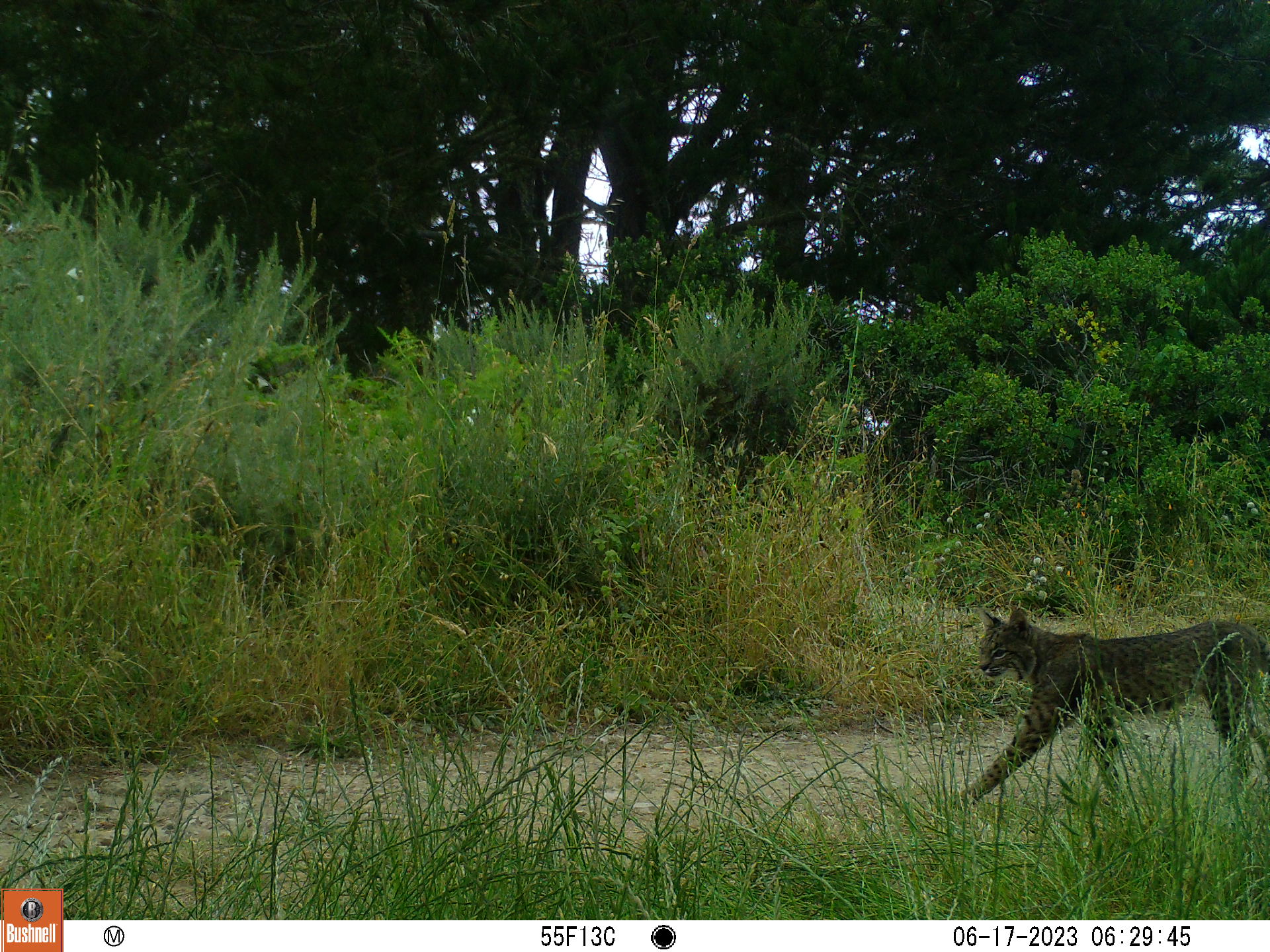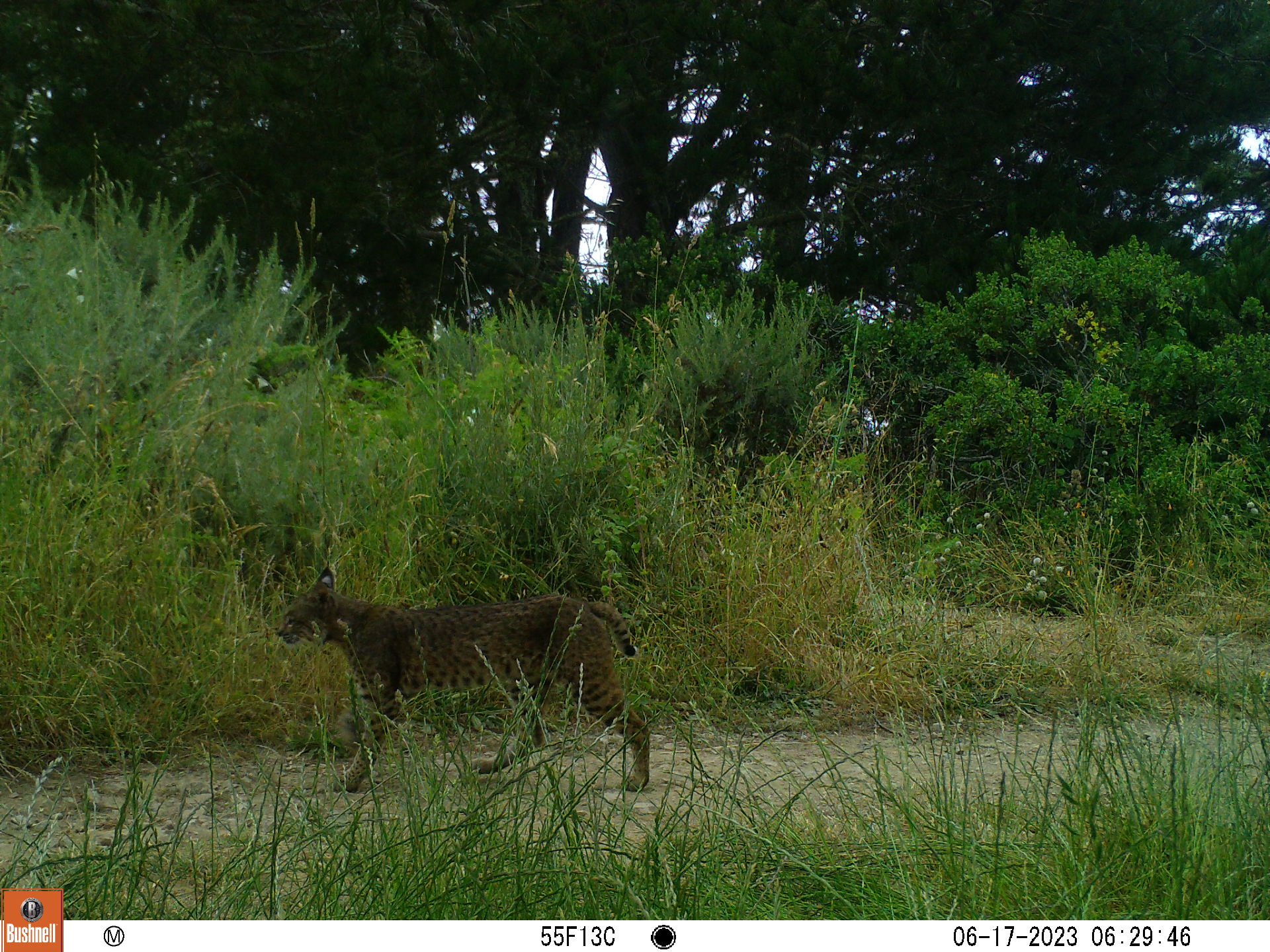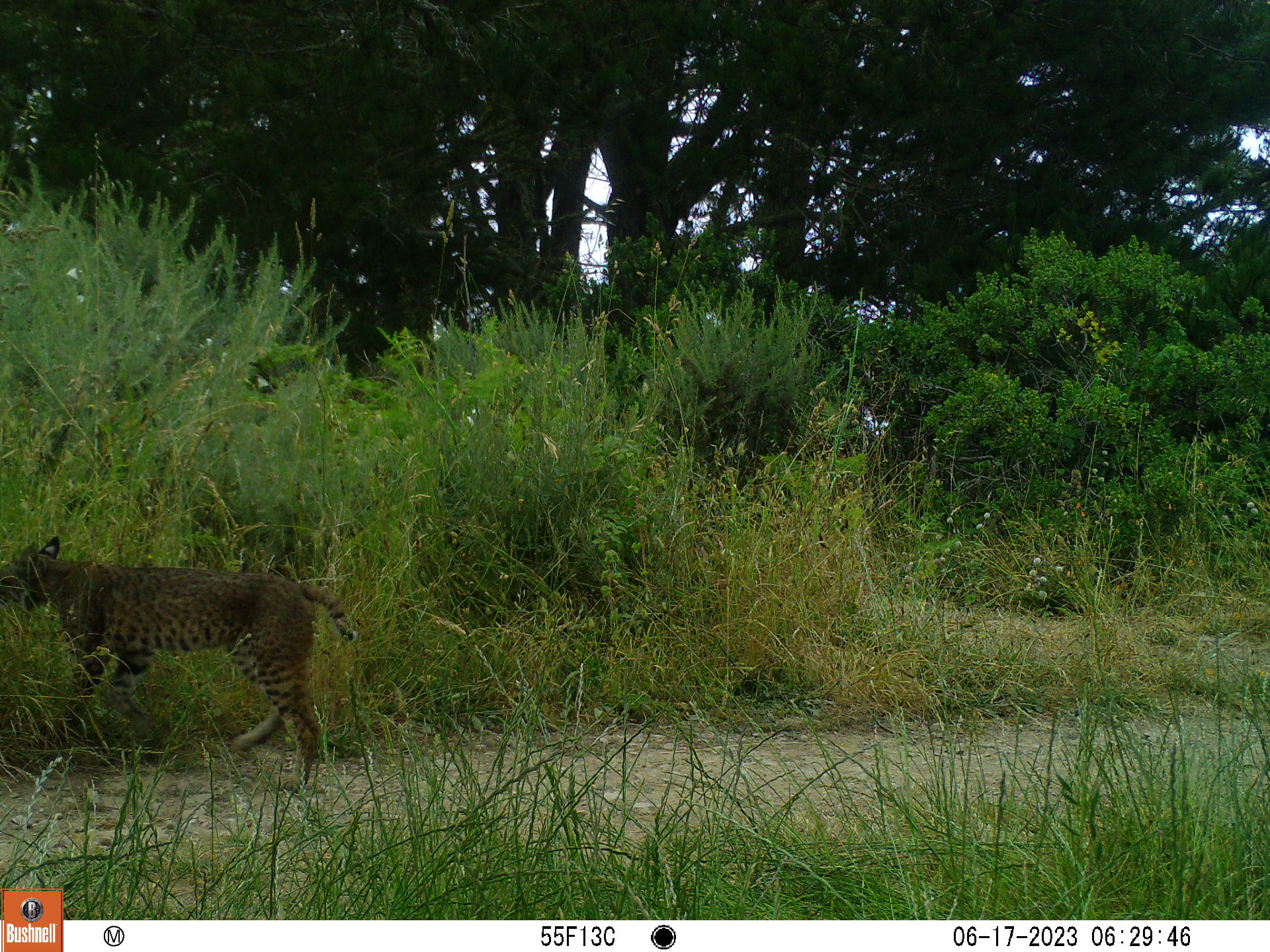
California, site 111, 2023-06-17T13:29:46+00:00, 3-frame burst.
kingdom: Animalia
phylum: Chordata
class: Mammalia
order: Carnivora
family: Felidae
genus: Lynx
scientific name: Lynx rufus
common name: bobcat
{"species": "bobcat (Lynx rufus)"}